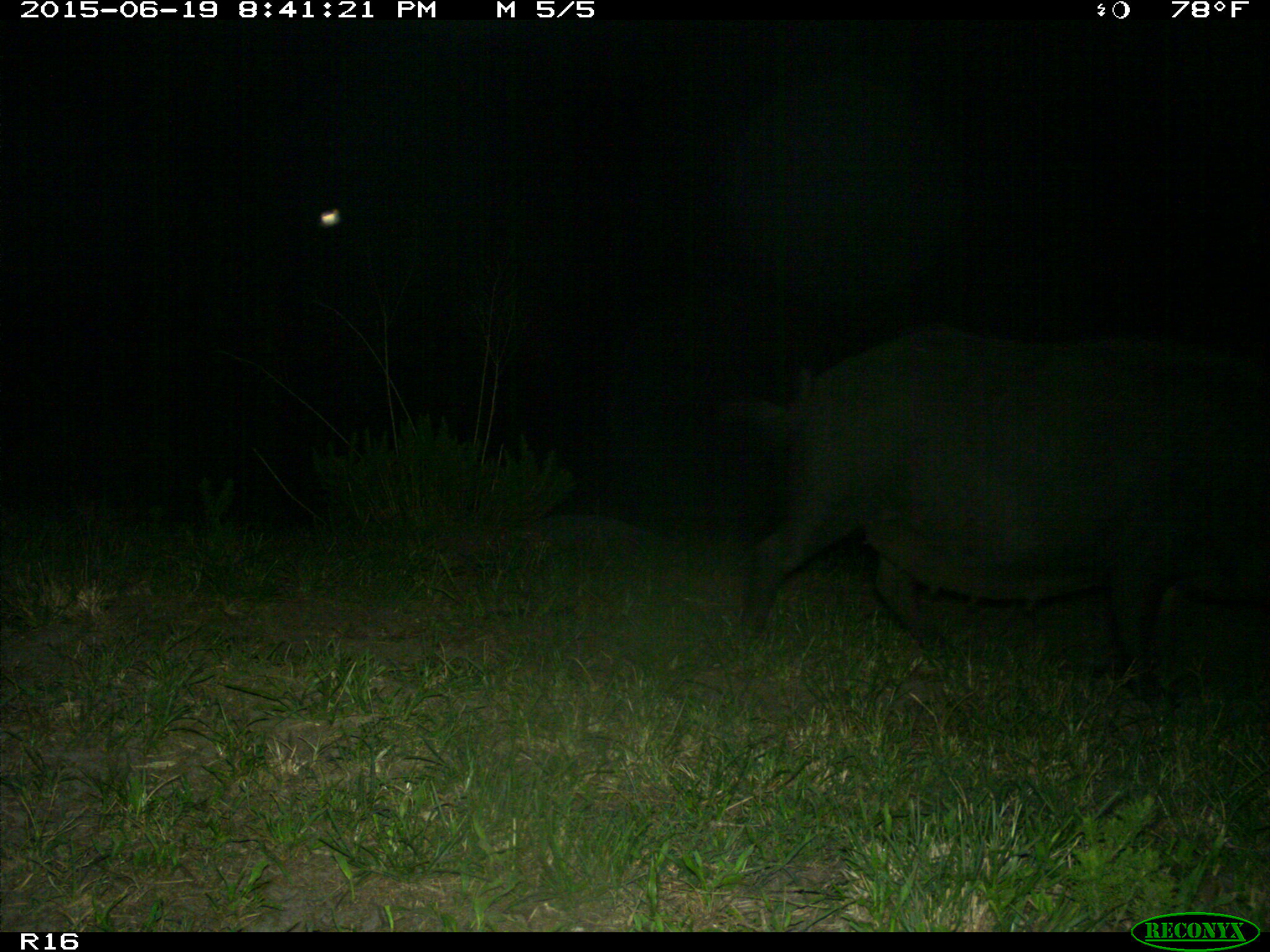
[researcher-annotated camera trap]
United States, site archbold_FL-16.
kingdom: Animalia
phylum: Chordata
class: Mammalia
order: Artiodactyla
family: Suidae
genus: Sus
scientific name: Sus scrofa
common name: wild boar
Sus scrofa (wild boar).